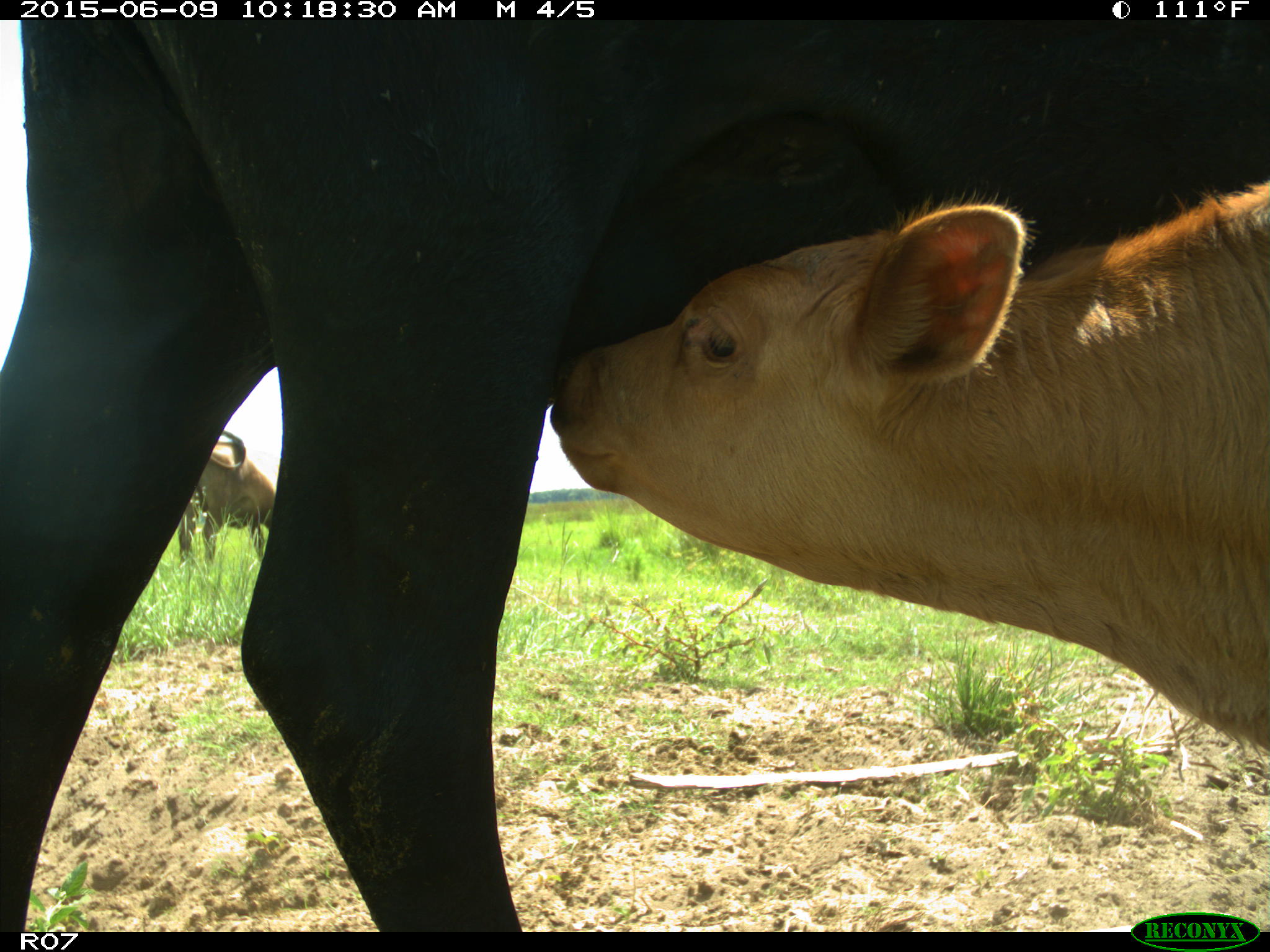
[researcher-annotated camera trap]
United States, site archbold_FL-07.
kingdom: Animalia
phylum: Chordata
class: Mammalia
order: Artiodactyla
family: Bovidae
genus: Bos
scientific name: Bos taurus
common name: domestic cow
Bos taurus (domestic cow).